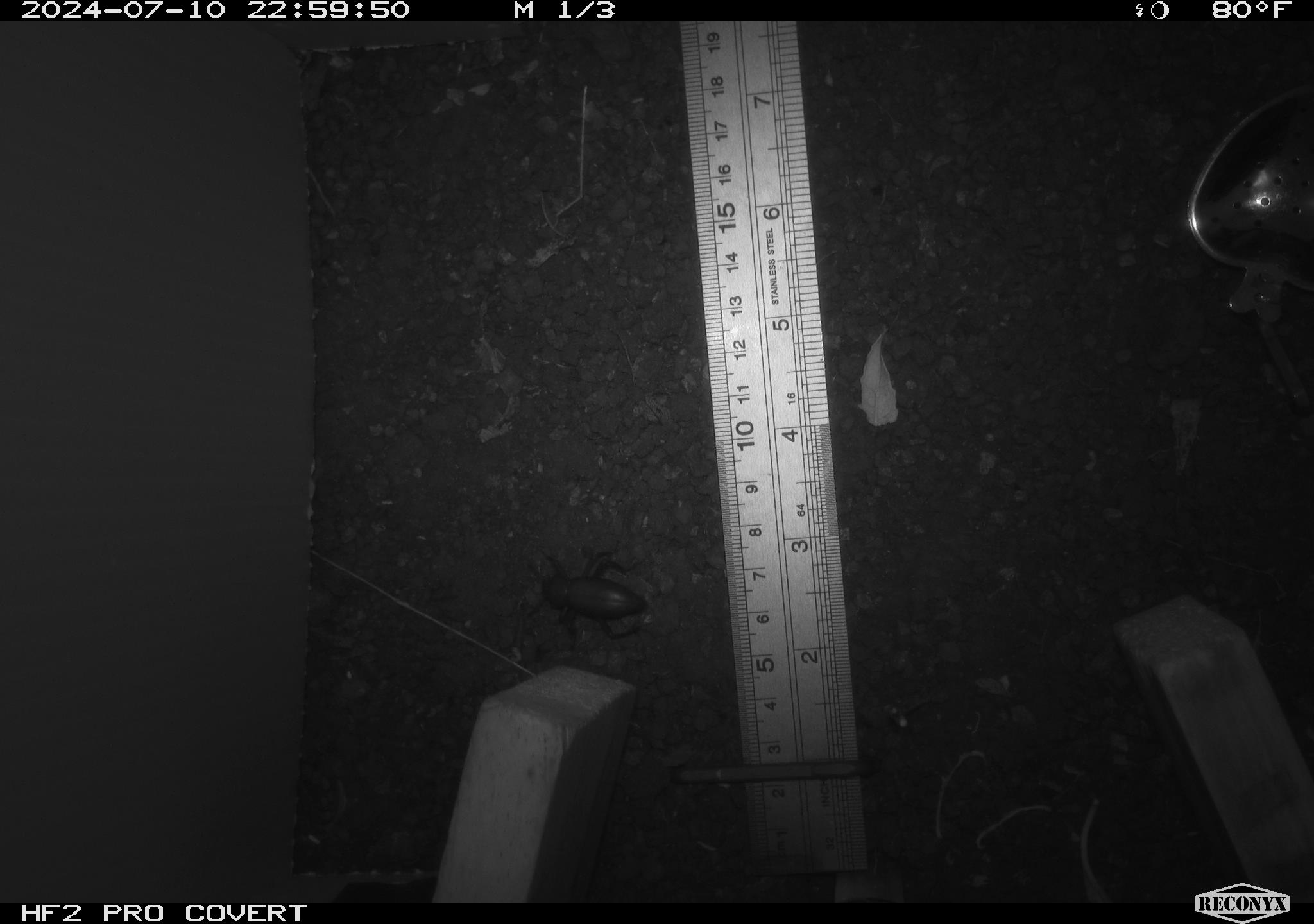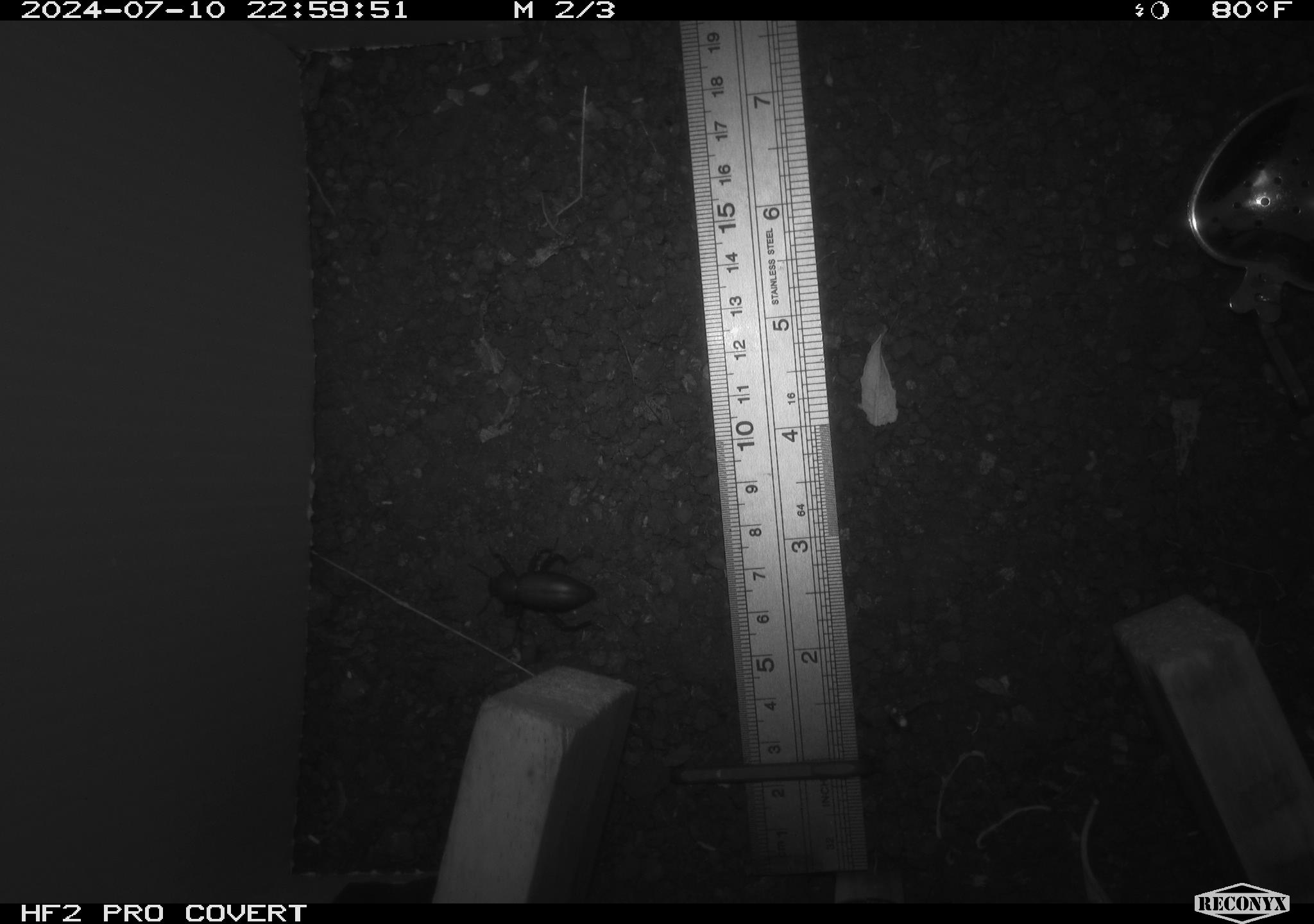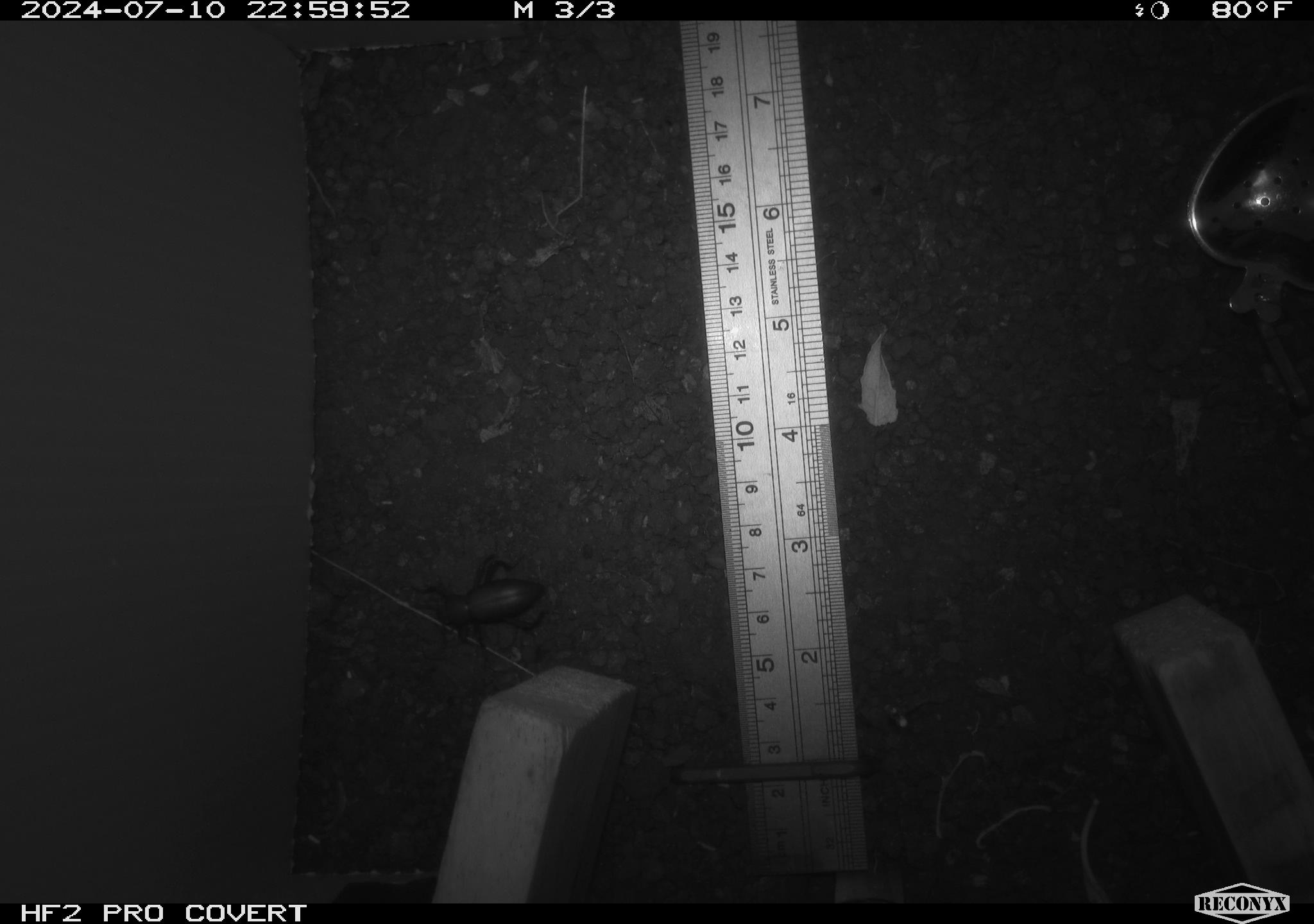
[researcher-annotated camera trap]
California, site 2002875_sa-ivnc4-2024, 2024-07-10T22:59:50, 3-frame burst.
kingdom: Animalia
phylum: Arthropoda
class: Insecta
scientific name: Insecta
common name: insect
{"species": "insect (Insecta)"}